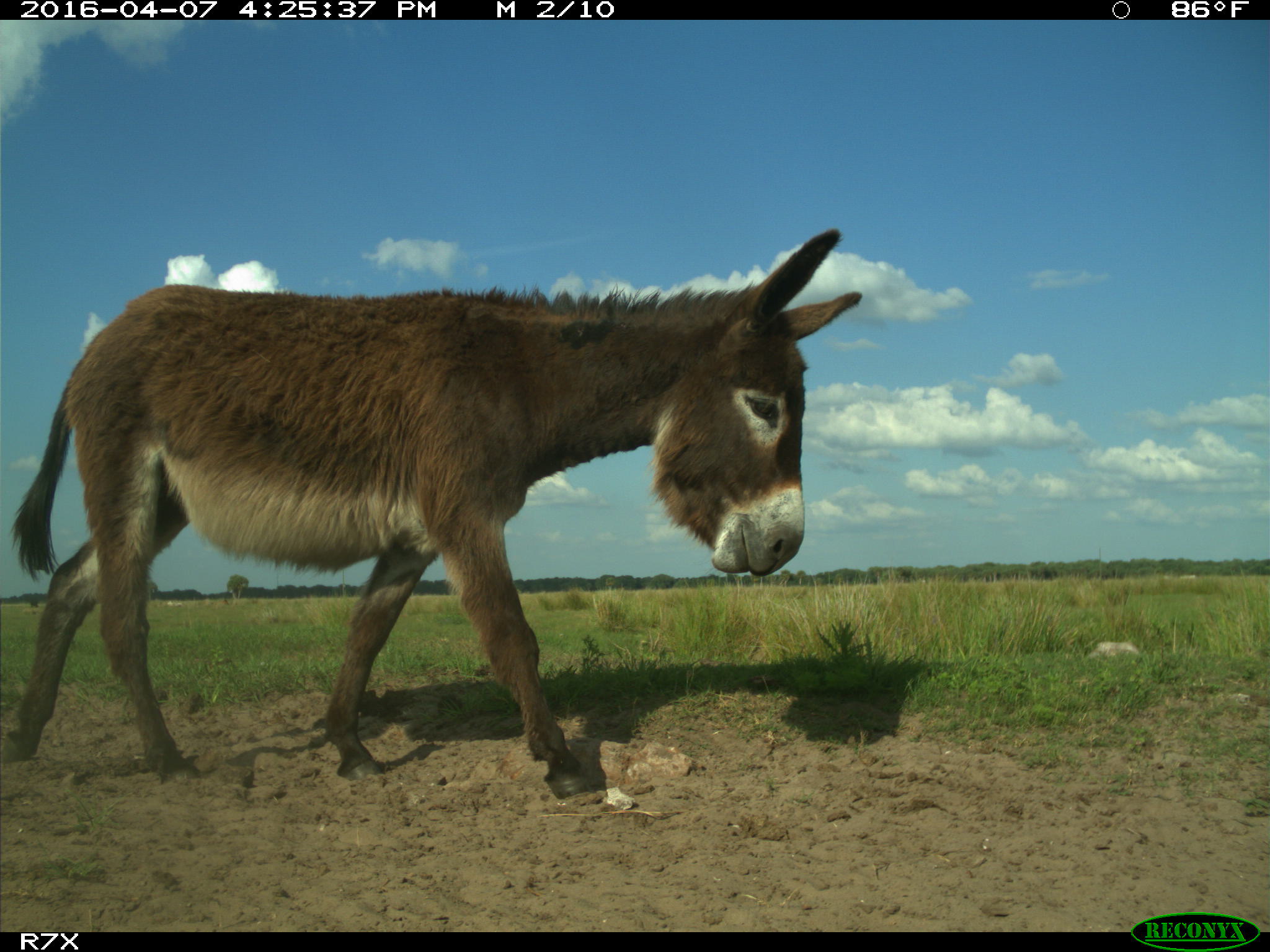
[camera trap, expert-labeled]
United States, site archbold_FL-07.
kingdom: Animalia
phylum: Chordata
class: Mammalia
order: Artiodactyla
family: Bovidae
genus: Bos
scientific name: Bos taurus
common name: domestic cow